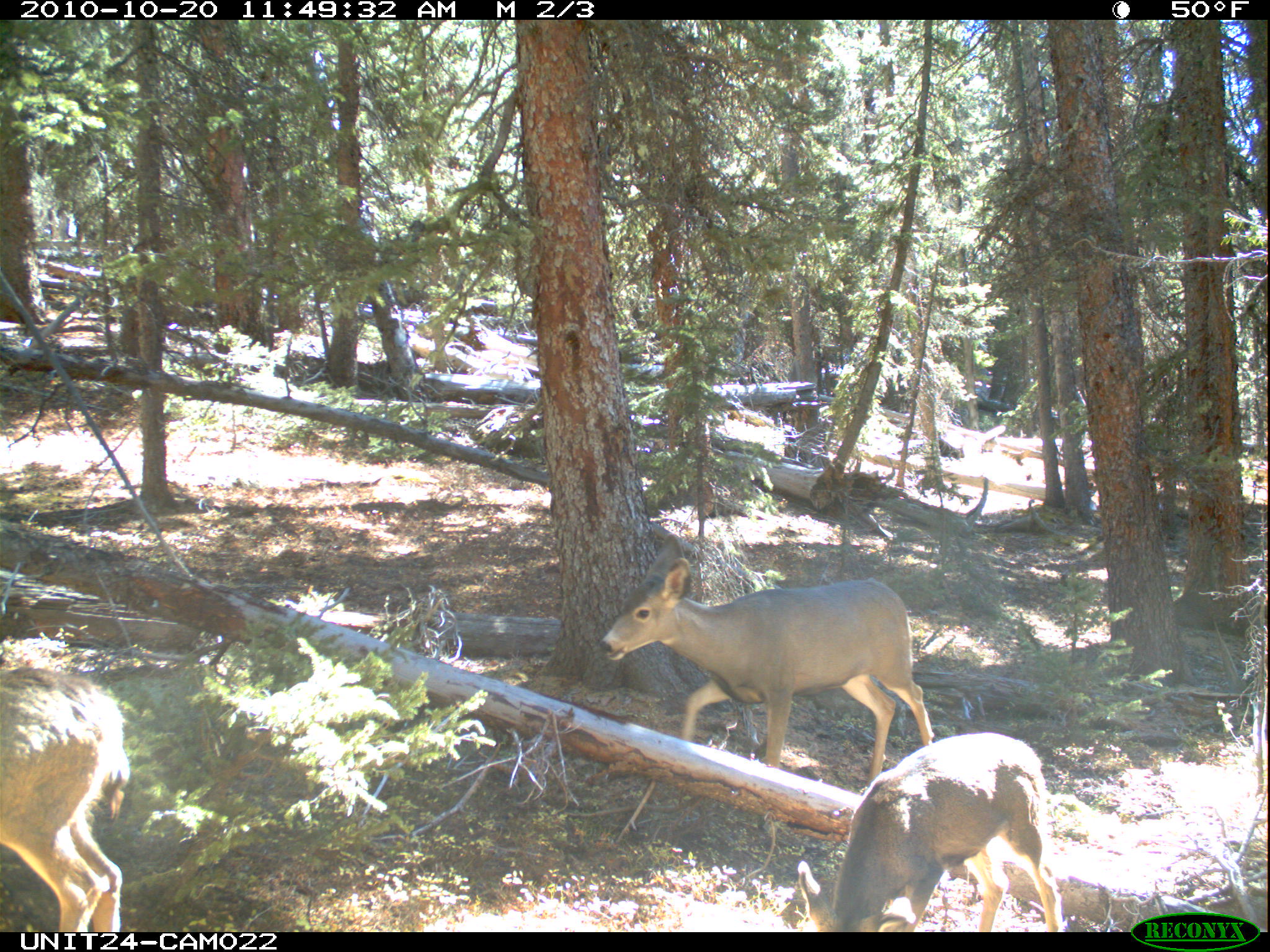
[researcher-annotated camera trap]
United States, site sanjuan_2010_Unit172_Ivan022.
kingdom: Animalia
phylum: Chordata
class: Mammalia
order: Artiodactyla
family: Cervidae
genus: Odocoileus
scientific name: Odocoileus hemionus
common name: mule deer